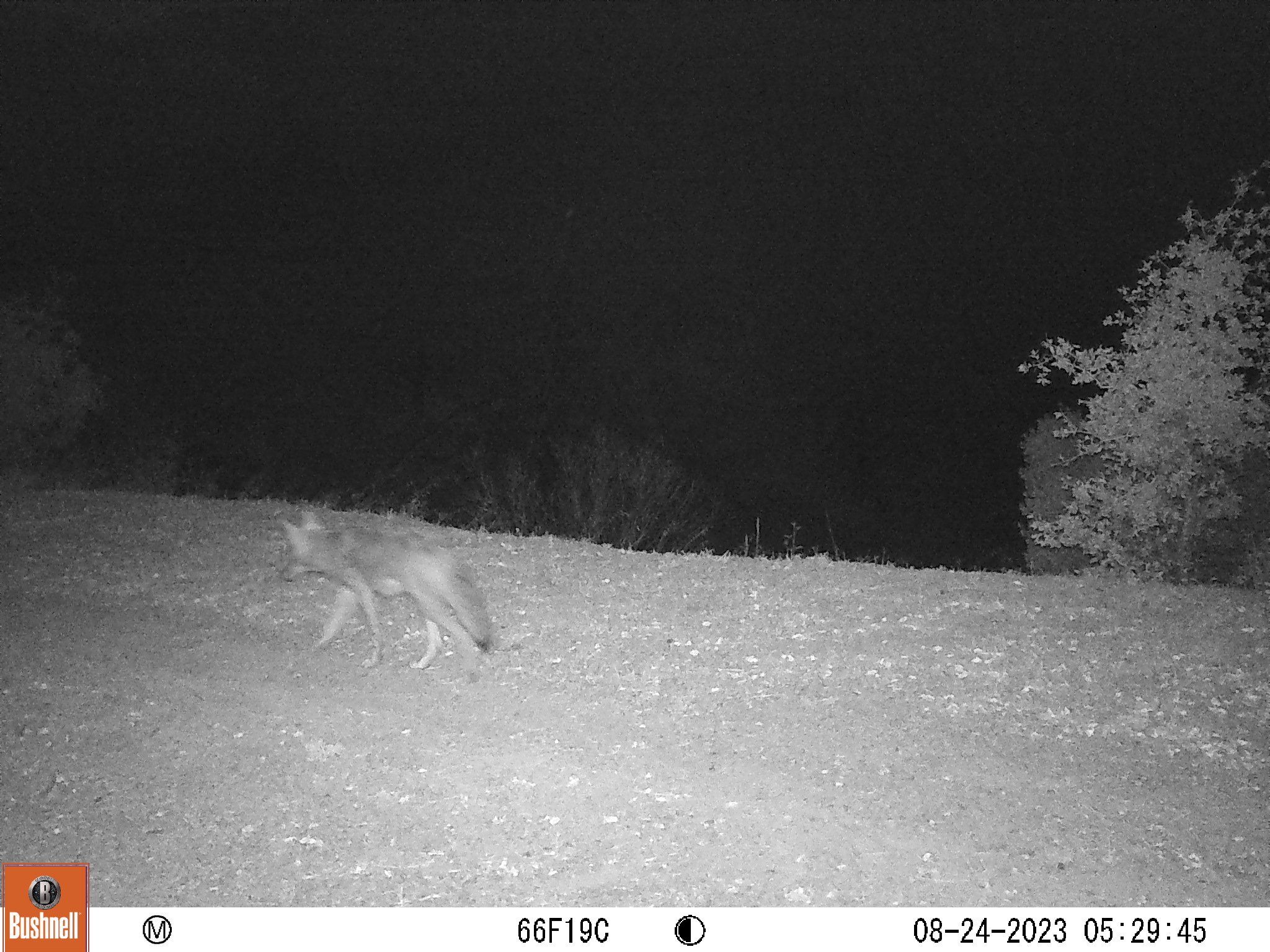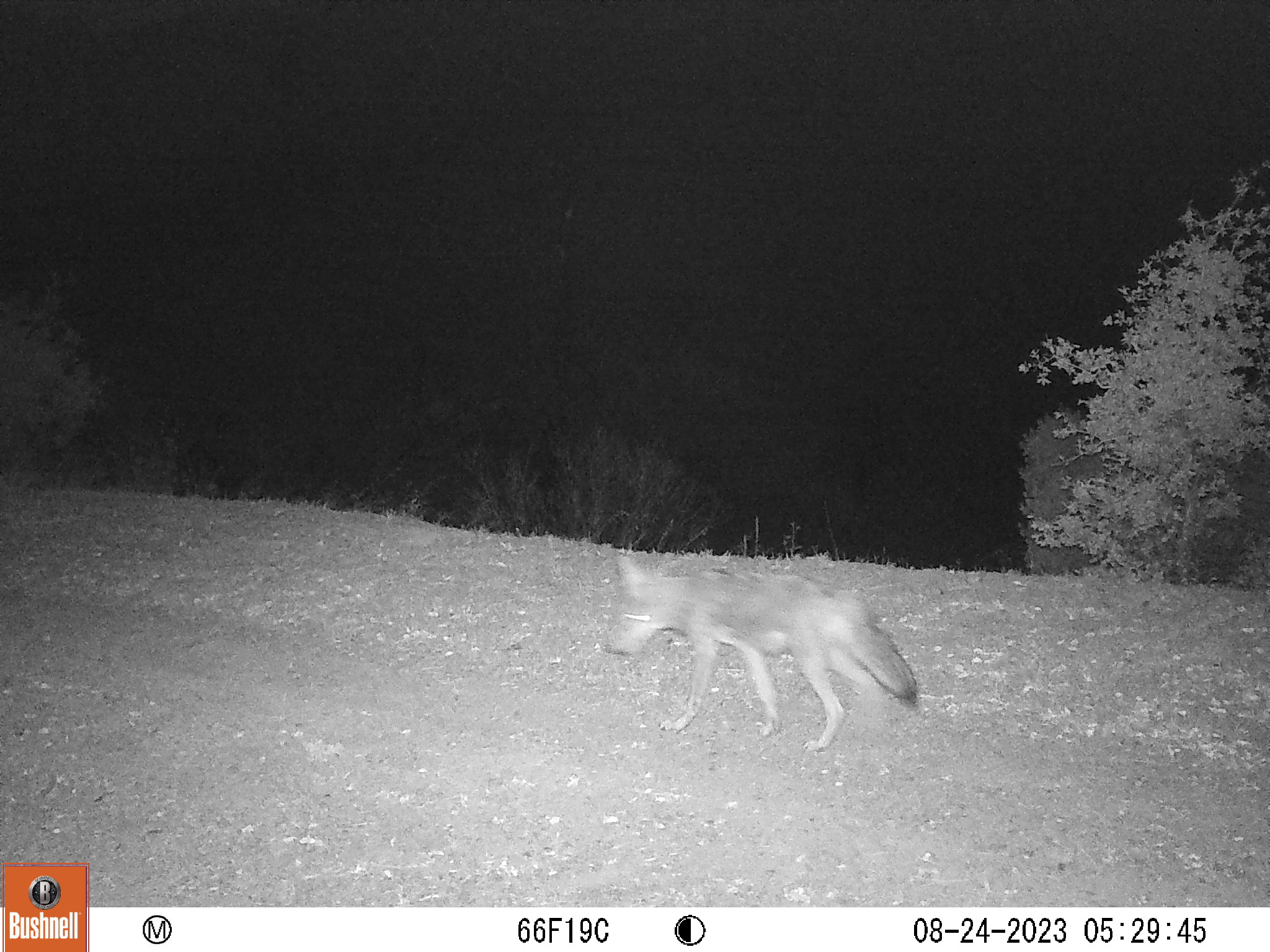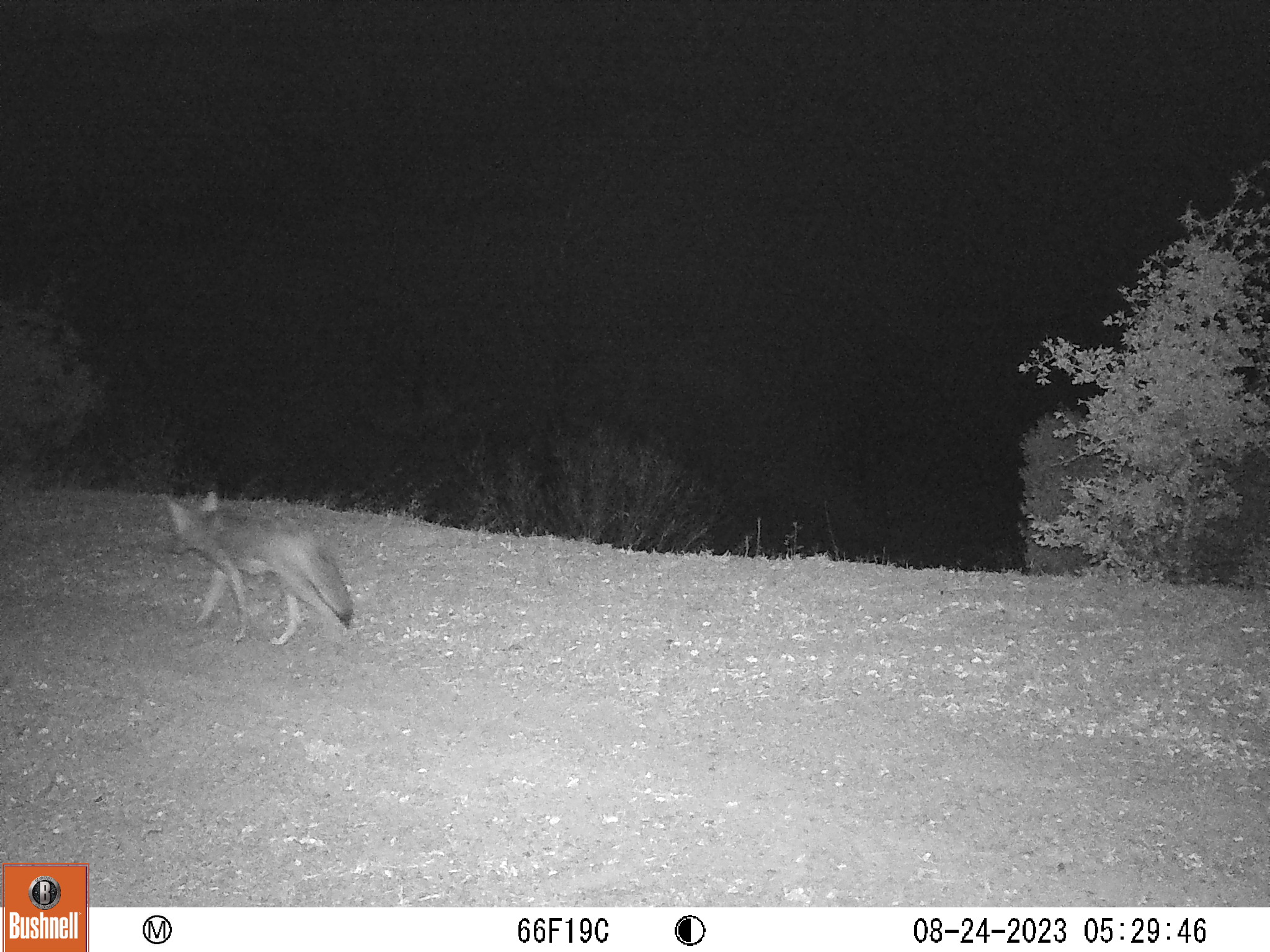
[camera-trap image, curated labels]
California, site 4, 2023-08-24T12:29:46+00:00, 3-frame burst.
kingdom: Animalia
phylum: Chordata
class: Mammalia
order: Carnivora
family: Canidae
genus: Canis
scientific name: Canis latrans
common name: coyote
Coyote (Canis latrans).